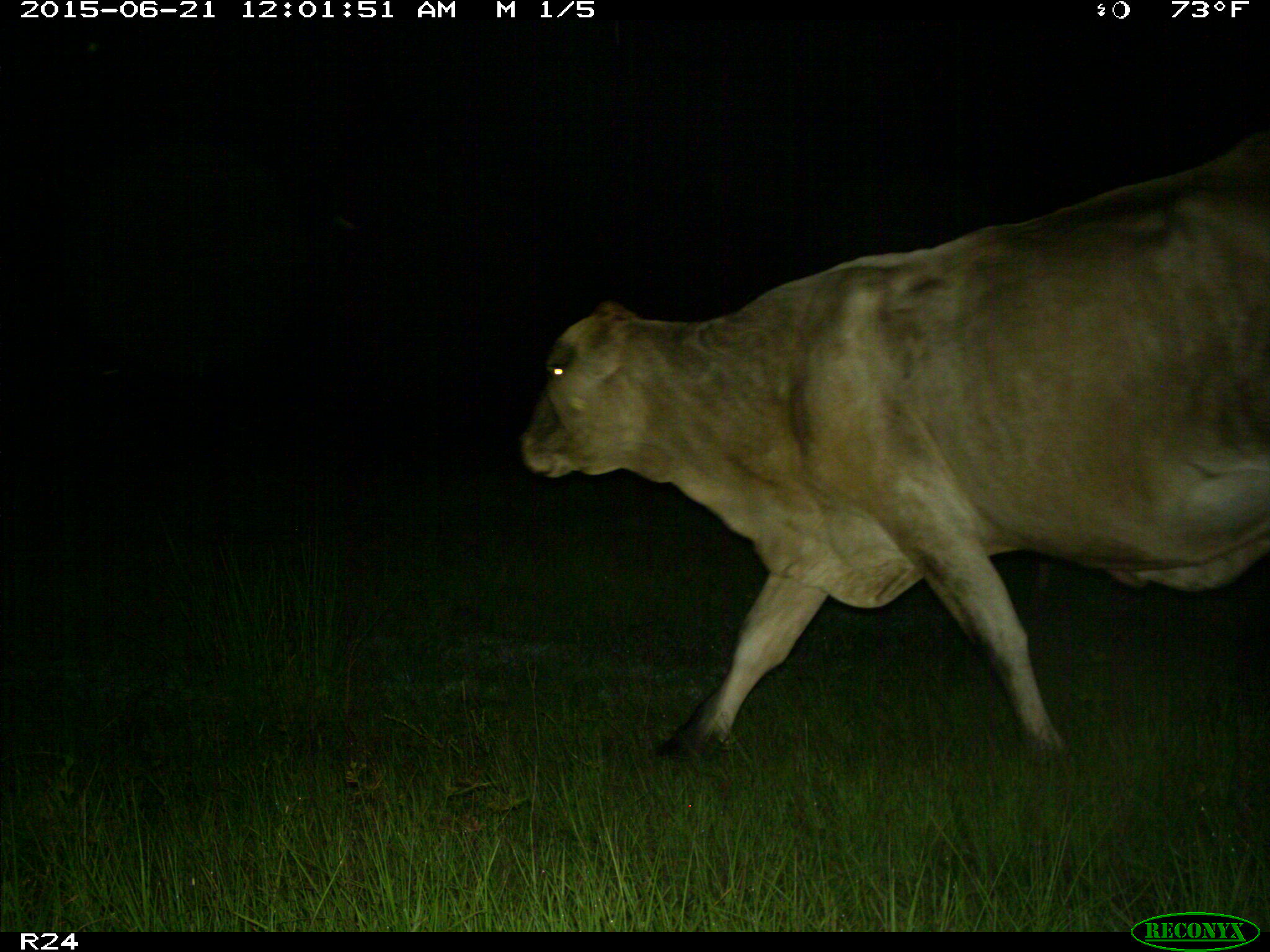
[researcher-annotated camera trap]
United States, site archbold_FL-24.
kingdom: Animalia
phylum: Chordata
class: Mammalia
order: Artiodactyla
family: Bovidae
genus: Bos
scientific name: Bos taurus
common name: domestic cow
Bos taurus (domestic cow).